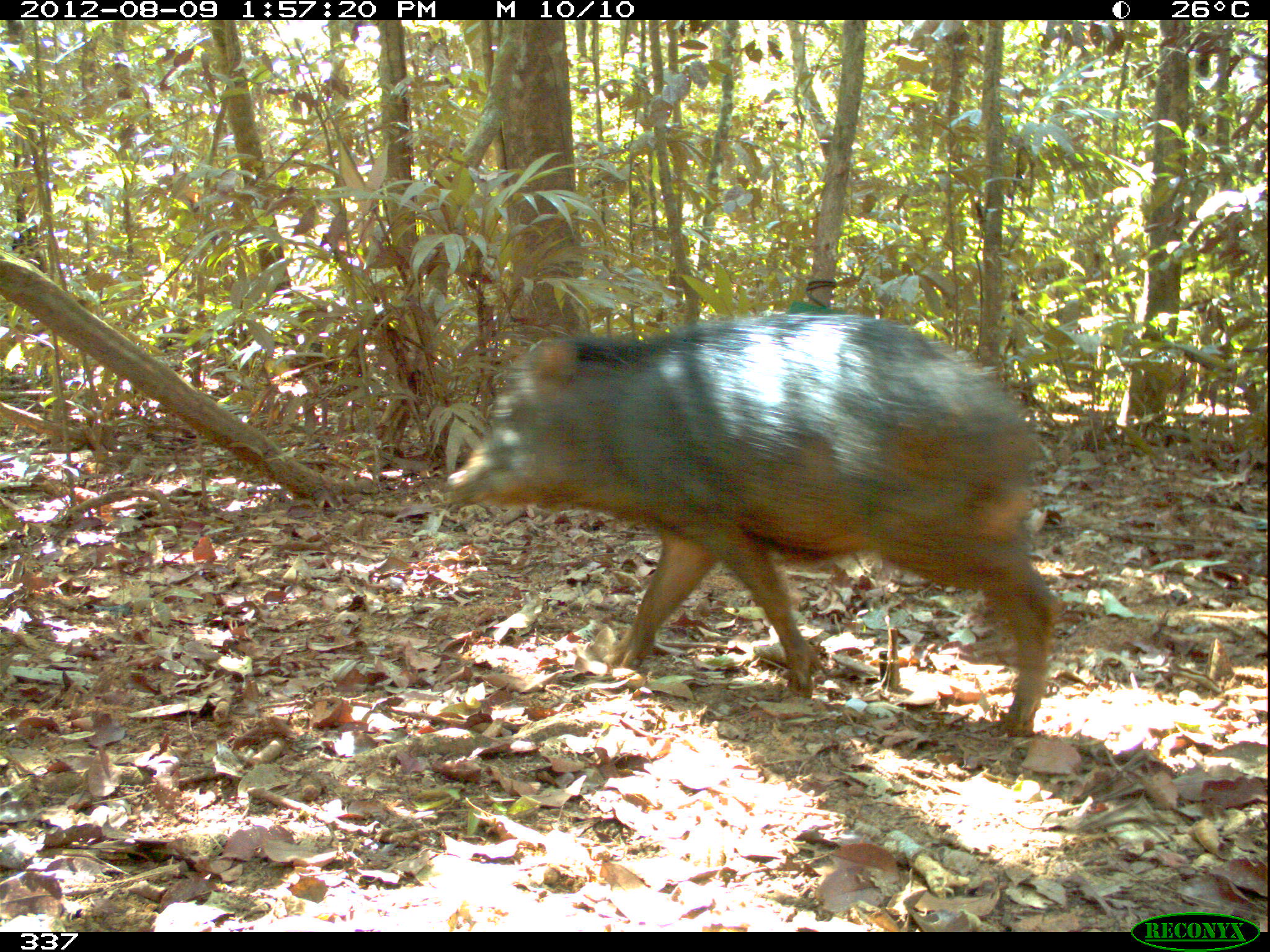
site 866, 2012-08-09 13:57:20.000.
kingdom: Animalia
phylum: Chordata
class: Mammalia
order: Artiodactyla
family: Tayassuidae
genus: Tayassu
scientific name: Tayassu pecari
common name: white-lipped peccary